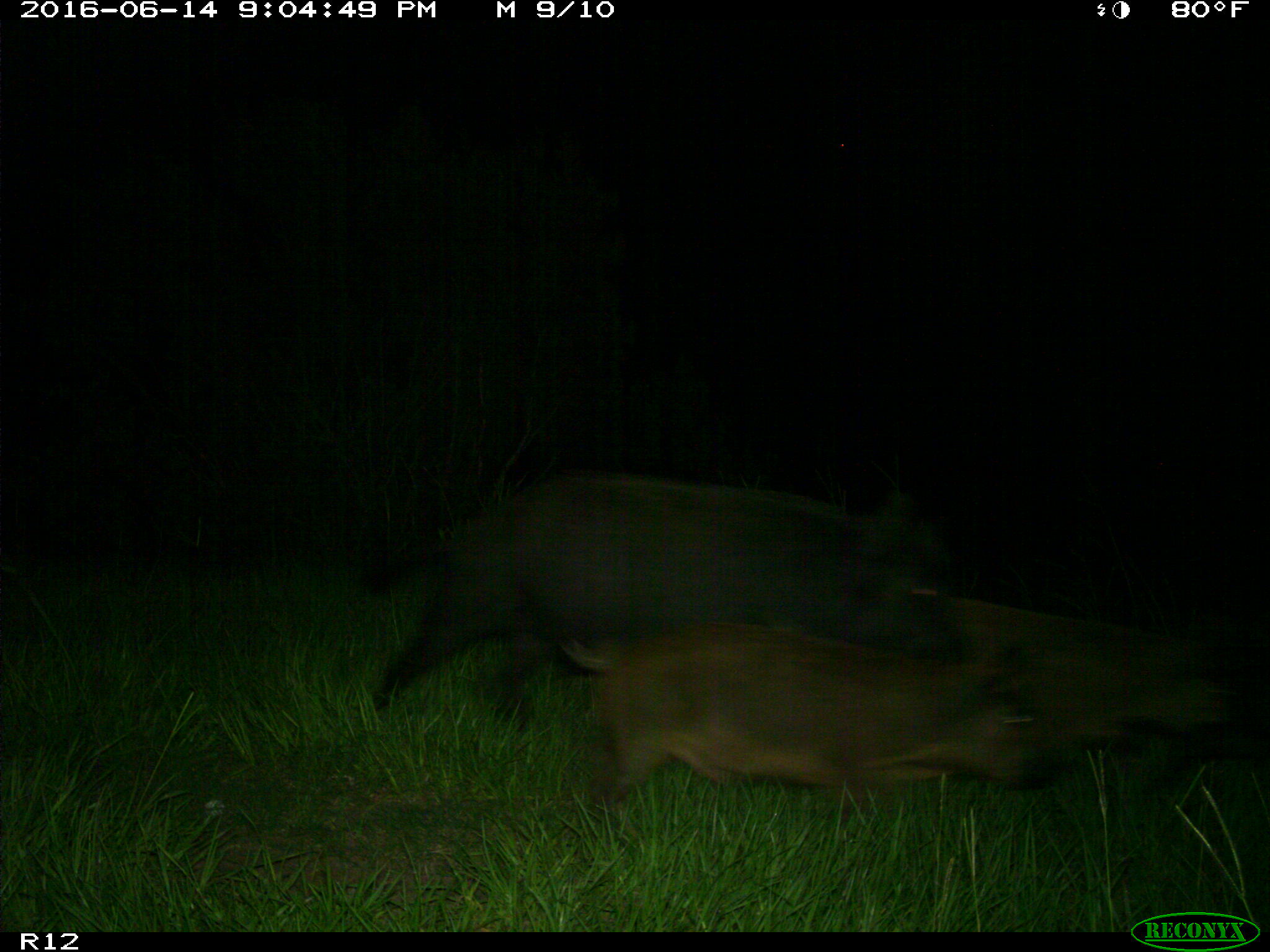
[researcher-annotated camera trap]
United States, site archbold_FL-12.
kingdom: Animalia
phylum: Chordata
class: Mammalia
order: Artiodactyla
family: Suidae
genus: Sus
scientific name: Sus scrofa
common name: wild boar